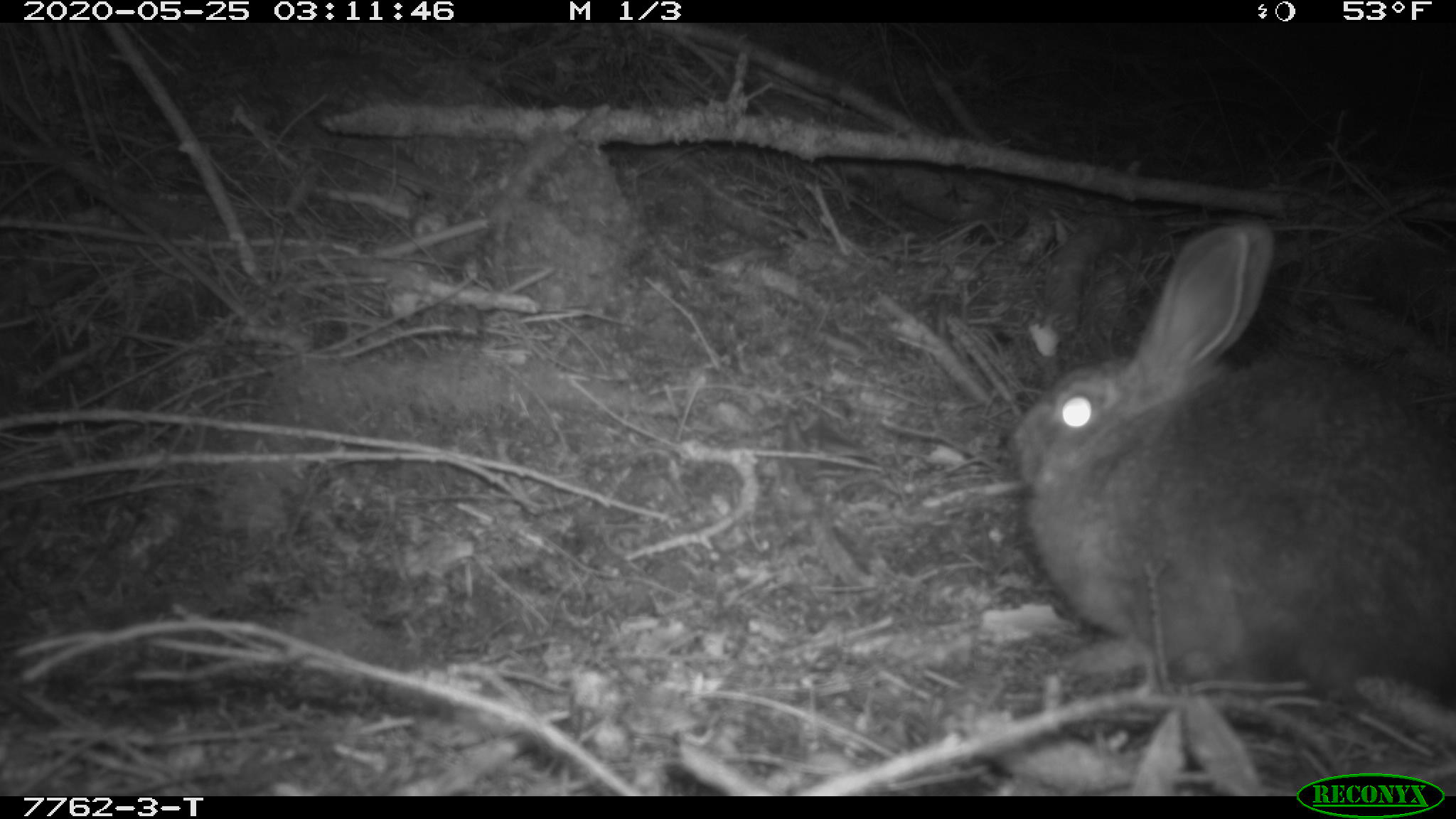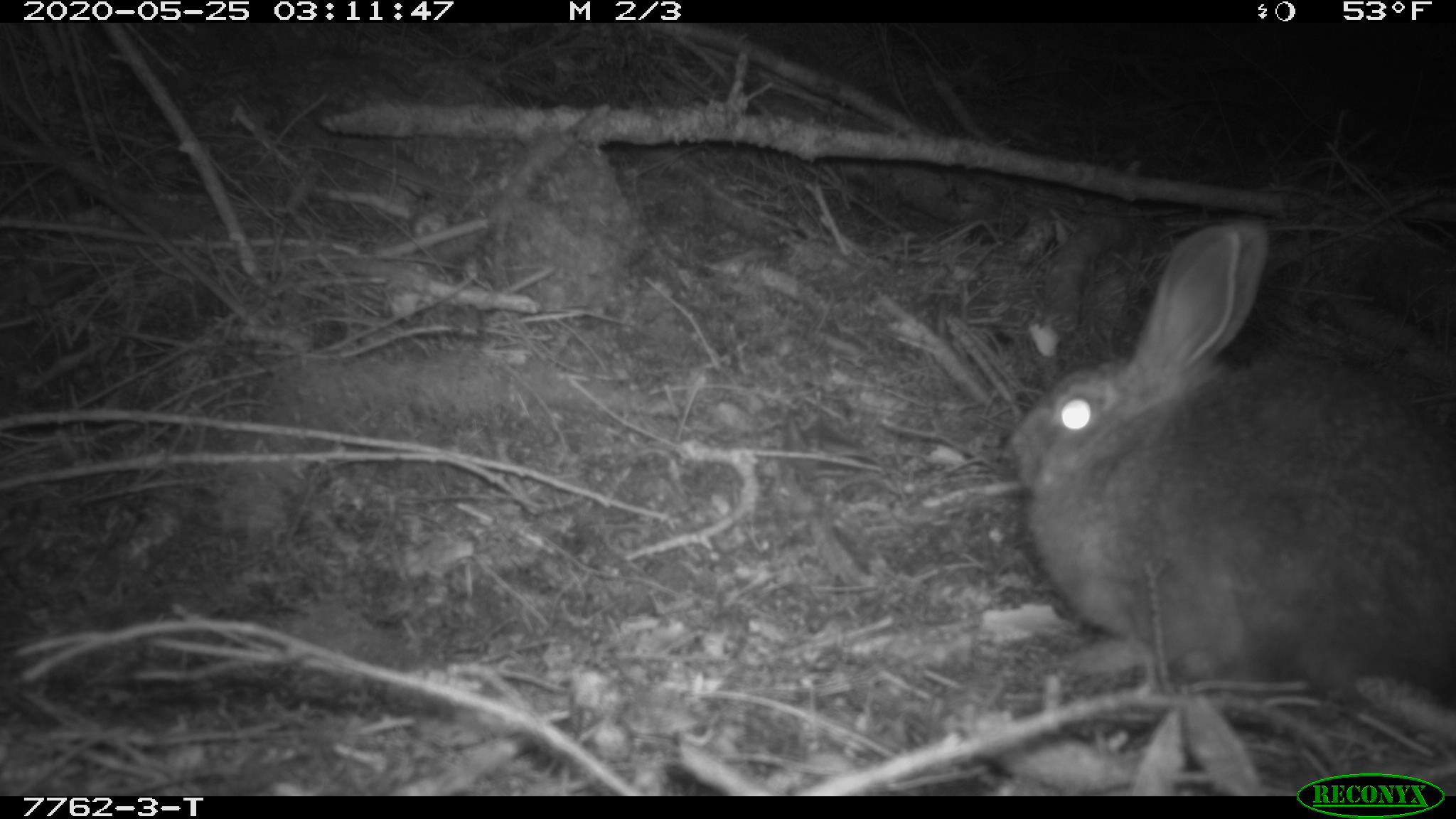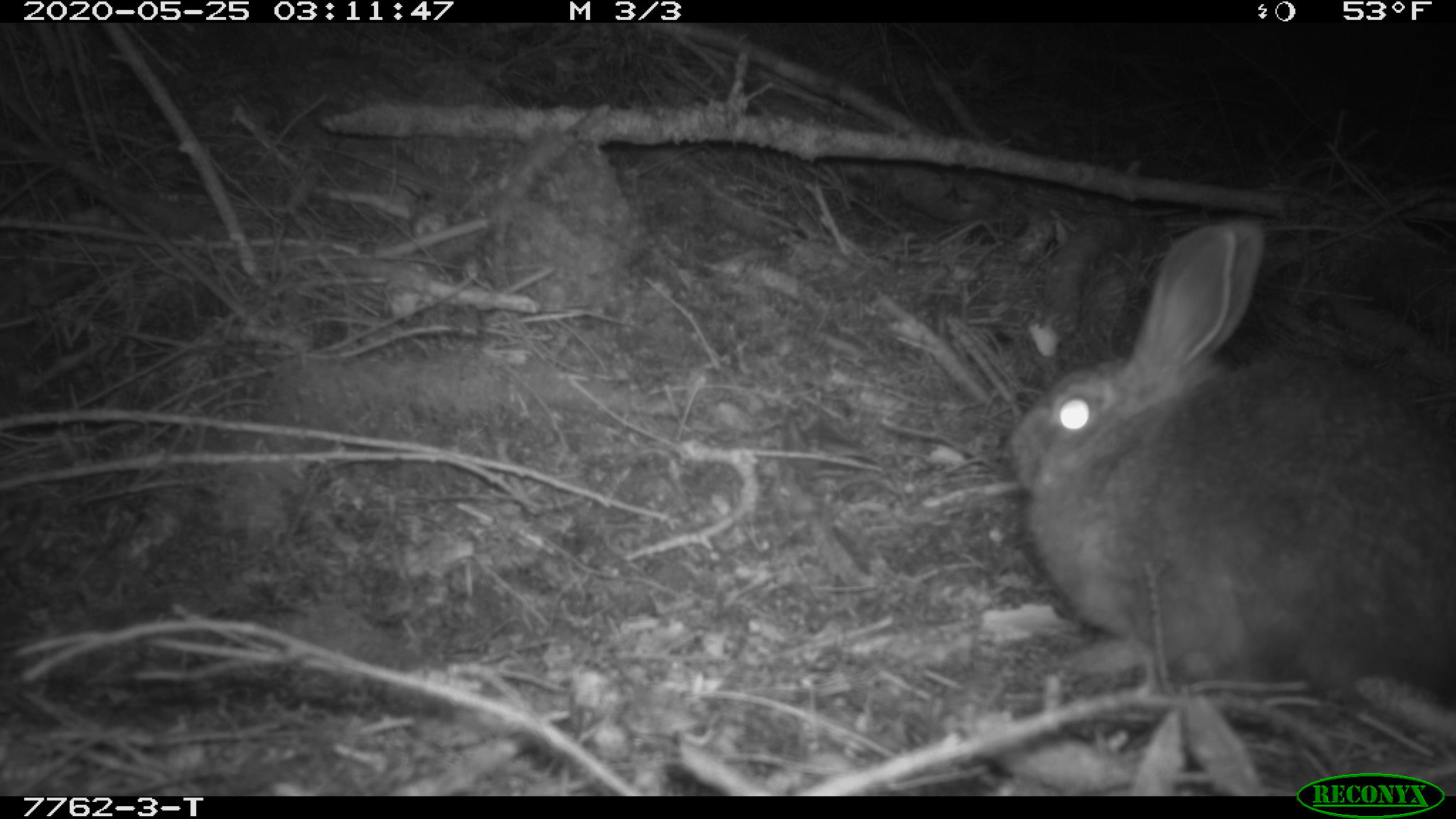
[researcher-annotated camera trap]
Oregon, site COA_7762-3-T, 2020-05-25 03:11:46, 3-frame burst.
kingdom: Animalia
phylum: Chordata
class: Mammalia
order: Lagomorpha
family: Leporidae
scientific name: Leporidae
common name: hares and rabbits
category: leporidae family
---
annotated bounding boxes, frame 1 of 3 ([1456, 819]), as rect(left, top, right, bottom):
leporidae family: rect(1009, 215, 1452, 711)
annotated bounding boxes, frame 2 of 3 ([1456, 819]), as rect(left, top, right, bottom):
leporidae family: rect(1000, 214, 1450, 719)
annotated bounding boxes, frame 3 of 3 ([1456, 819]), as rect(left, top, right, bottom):
leporidae family: rect(1003, 219, 1449, 713)